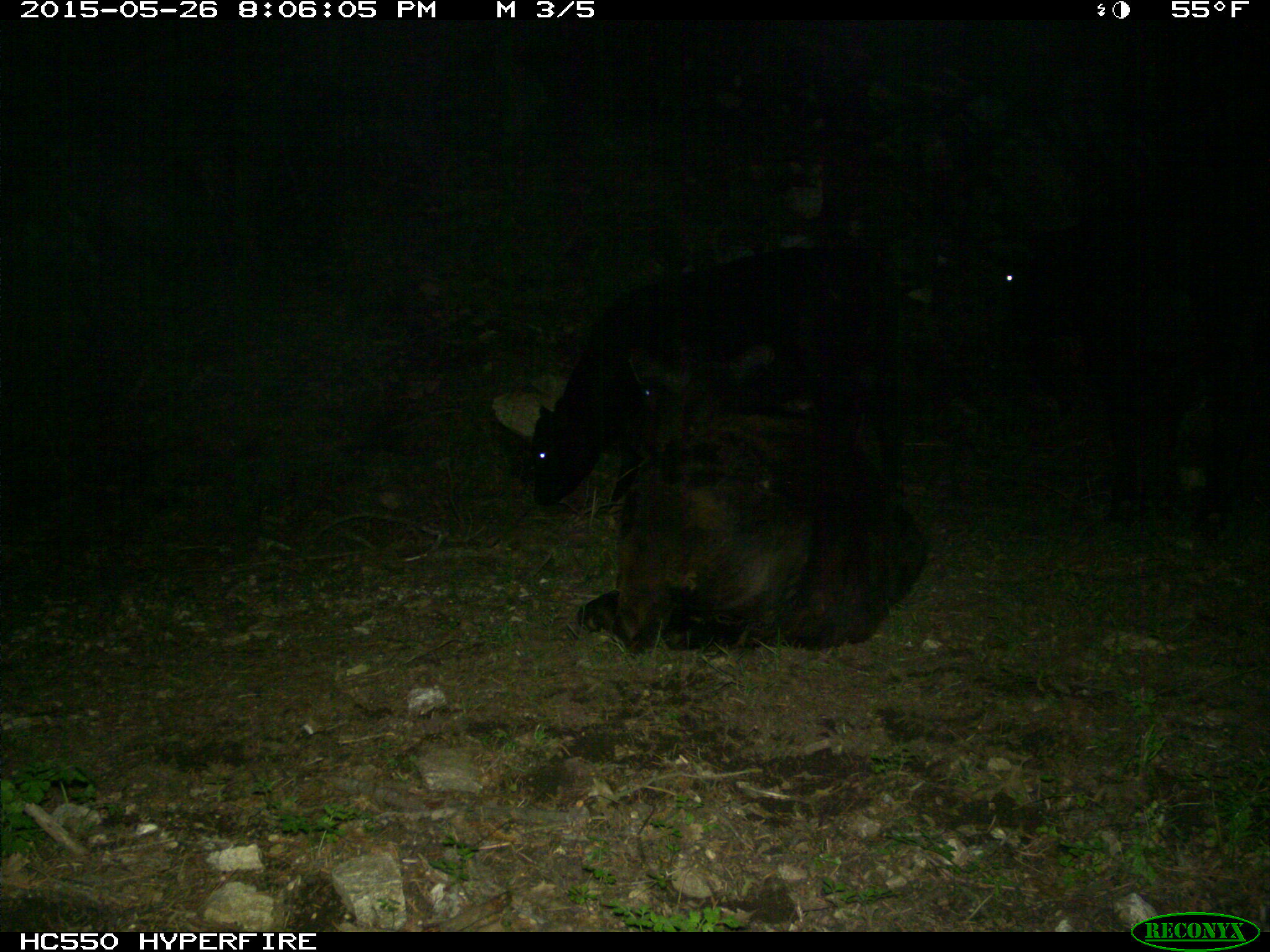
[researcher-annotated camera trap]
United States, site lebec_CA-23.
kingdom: Animalia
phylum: Chordata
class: Mammalia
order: Artiodactyla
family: Bovidae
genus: Bos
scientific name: Bos taurus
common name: domestic cow